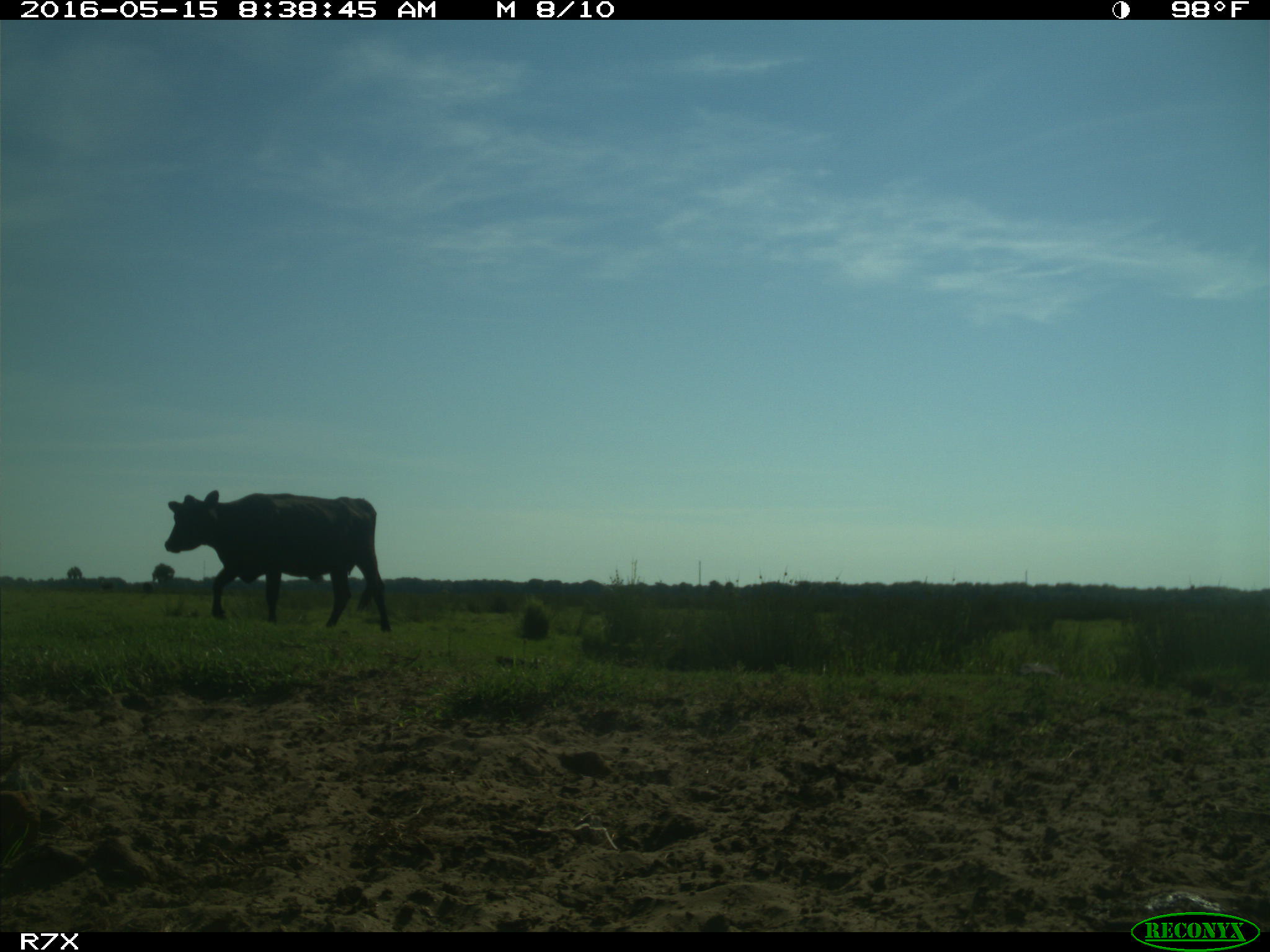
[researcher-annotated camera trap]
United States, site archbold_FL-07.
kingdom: Animalia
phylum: Chordata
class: Mammalia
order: Artiodactyla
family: Bovidae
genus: Bos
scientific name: Bos taurus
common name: domestic cow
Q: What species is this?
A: Bos taurus (domestic cow).